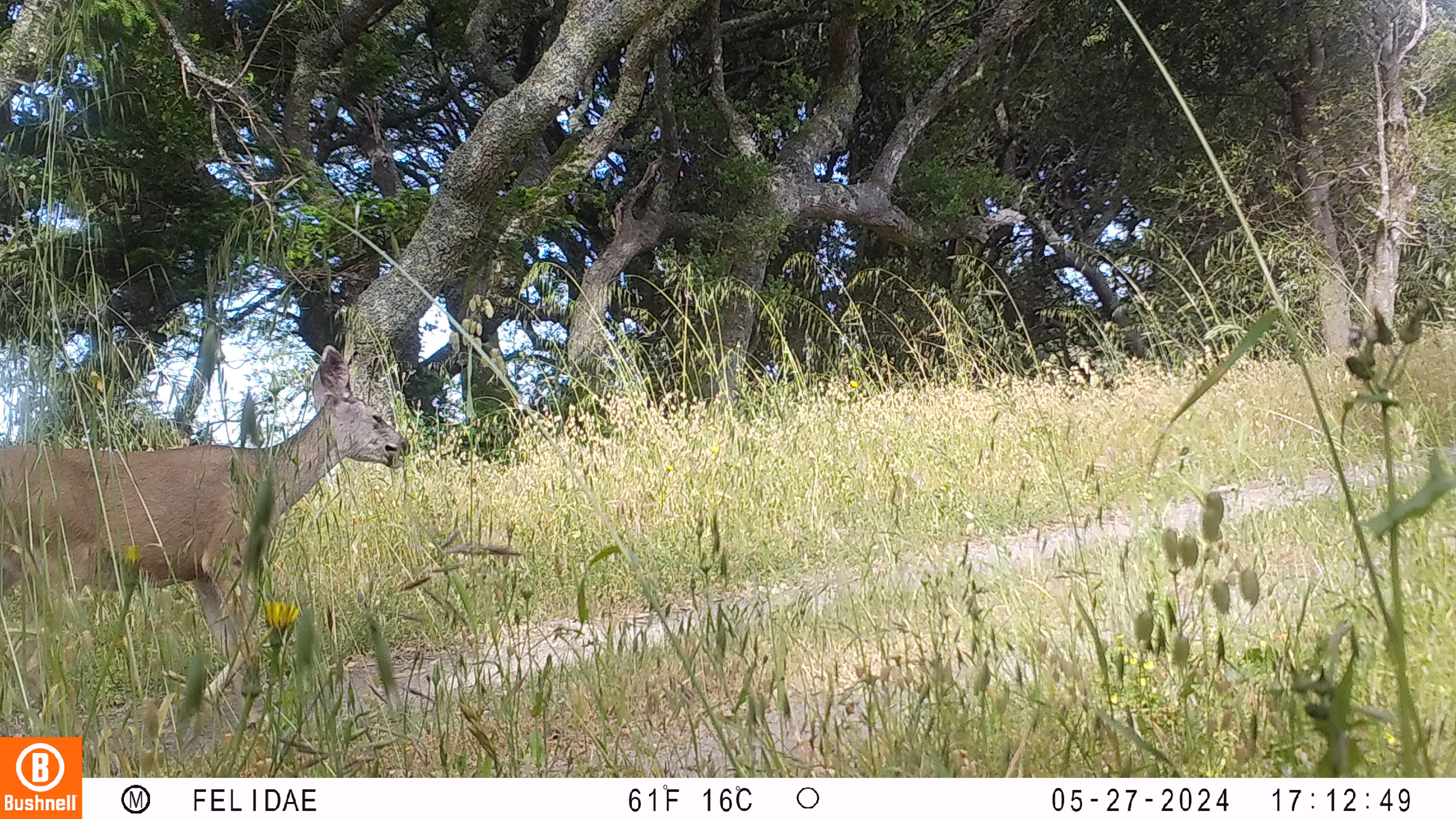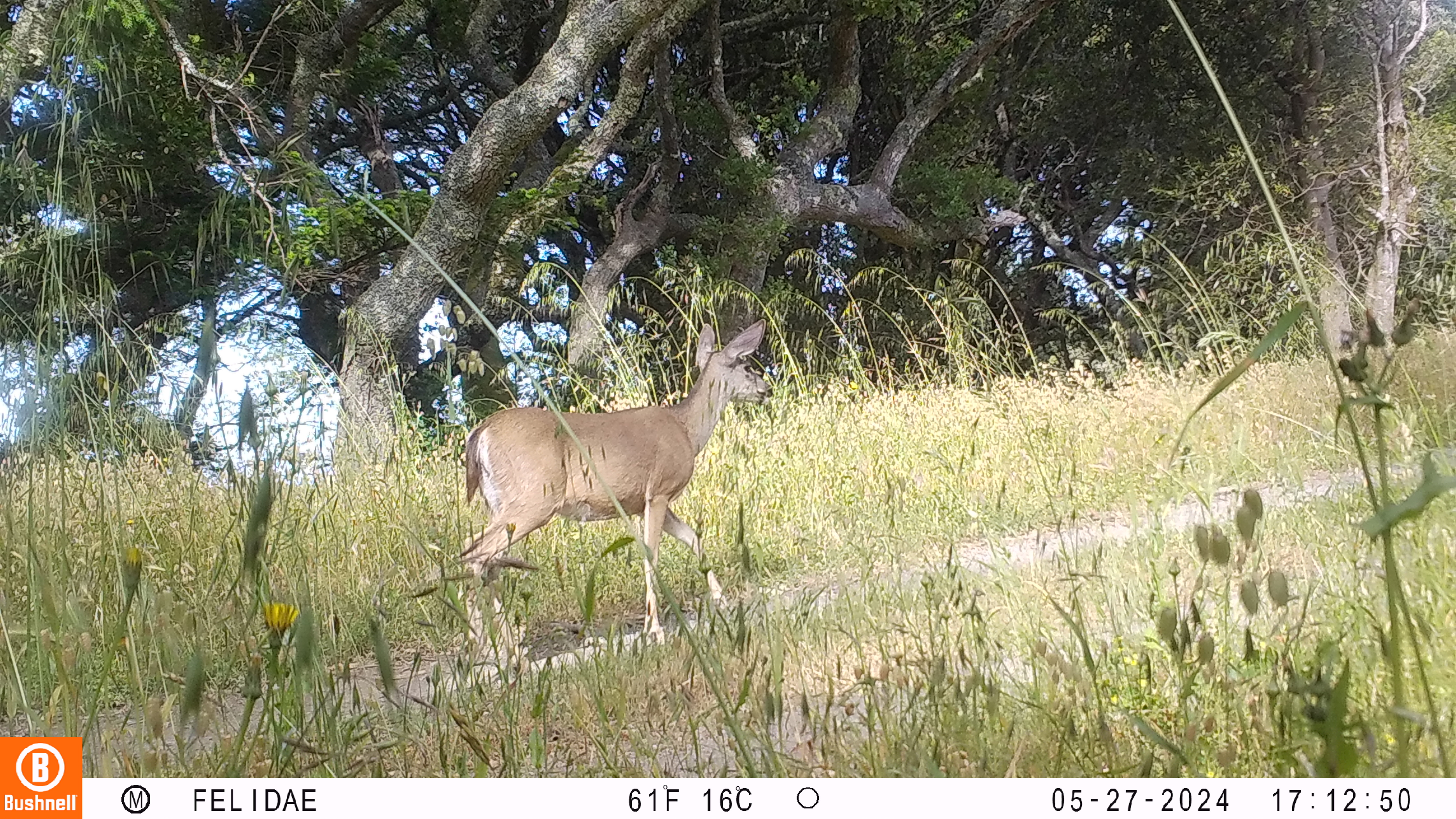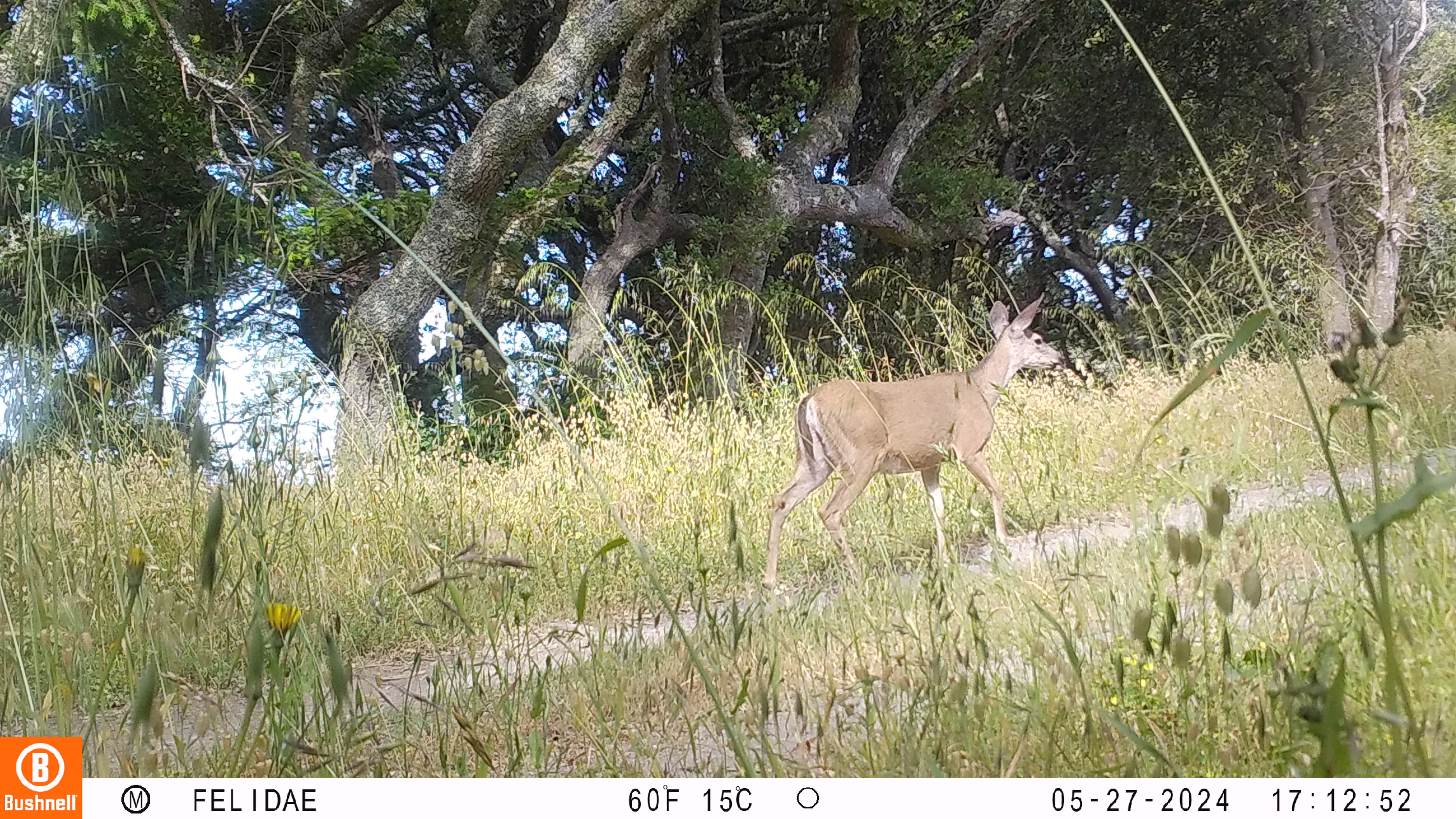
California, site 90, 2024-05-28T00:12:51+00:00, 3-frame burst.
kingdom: Animalia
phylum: Chordata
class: Mammalia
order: Artiodactyla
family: Cervidae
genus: Odocoileus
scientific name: Odocoileus hemionus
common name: mule deer